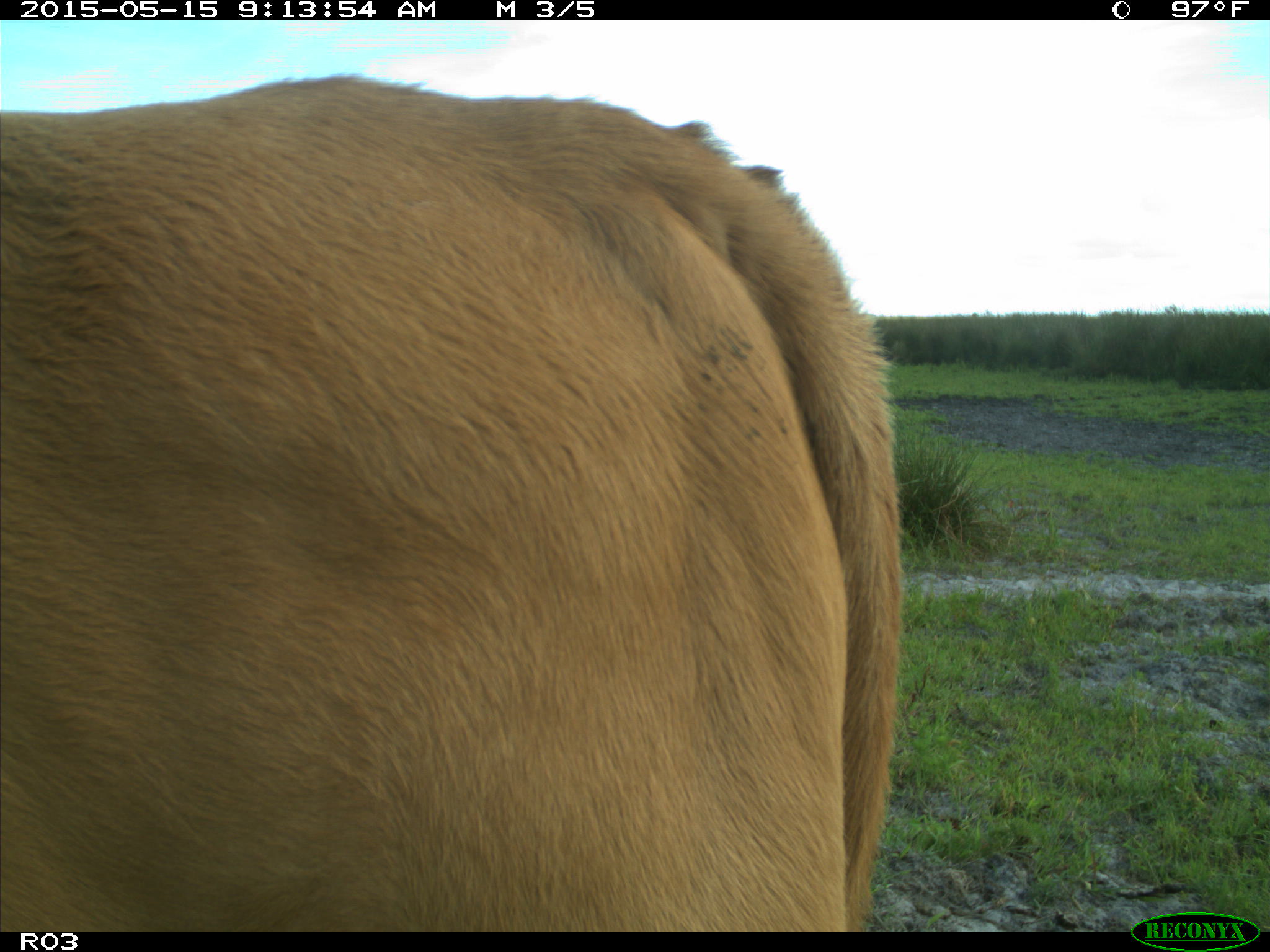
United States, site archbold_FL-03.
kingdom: Animalia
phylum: Chordata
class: Mammalia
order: Artiodactyla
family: Bovidae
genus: Bos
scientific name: Bos taurus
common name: domestic cow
Bos taurus (domestic cow).